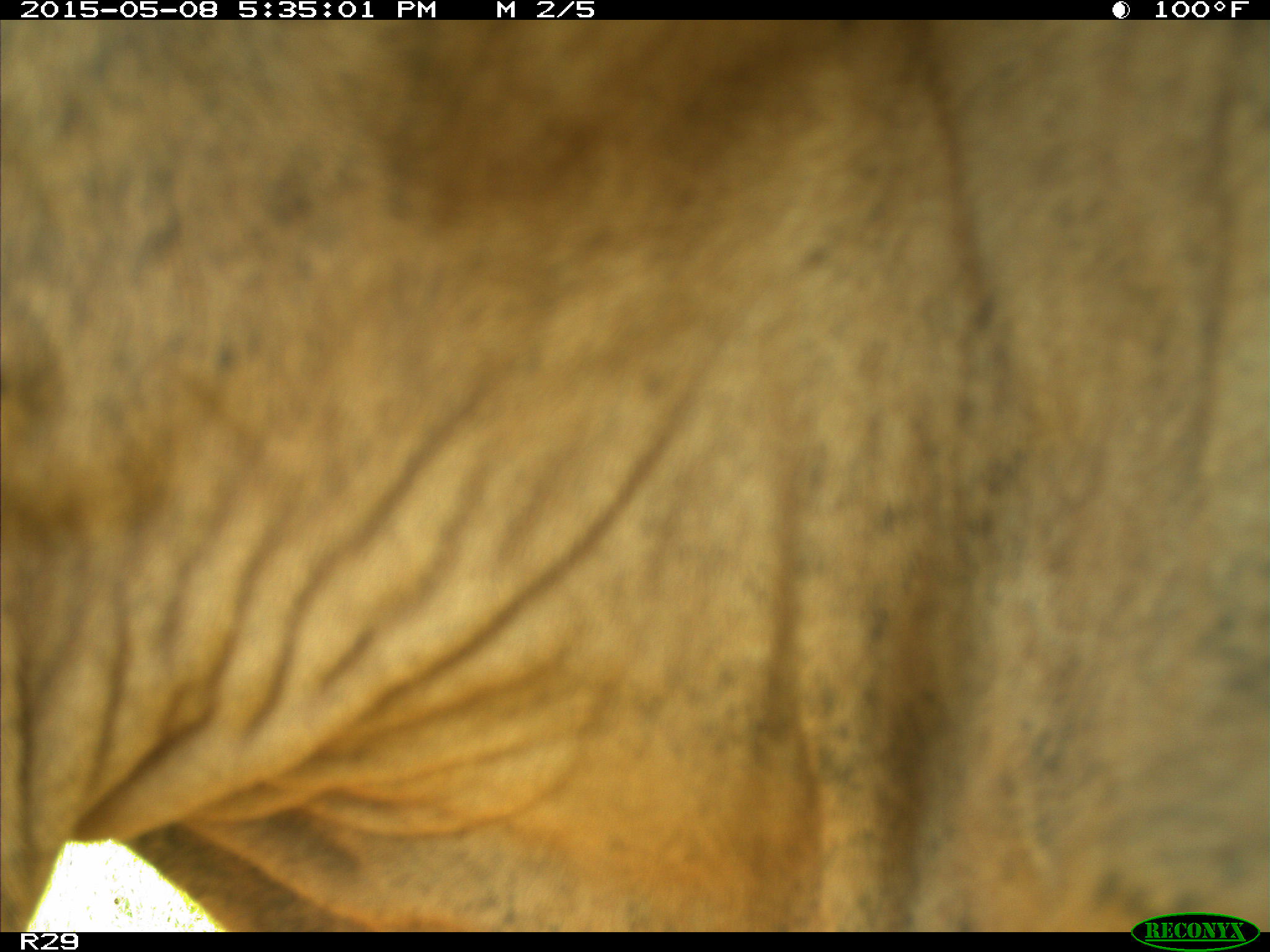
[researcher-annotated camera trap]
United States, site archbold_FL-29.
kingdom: Animalia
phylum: Chordata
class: Mammalia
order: Artiodactyla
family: Bovidae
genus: Bos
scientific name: Bos taurus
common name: domestic cow